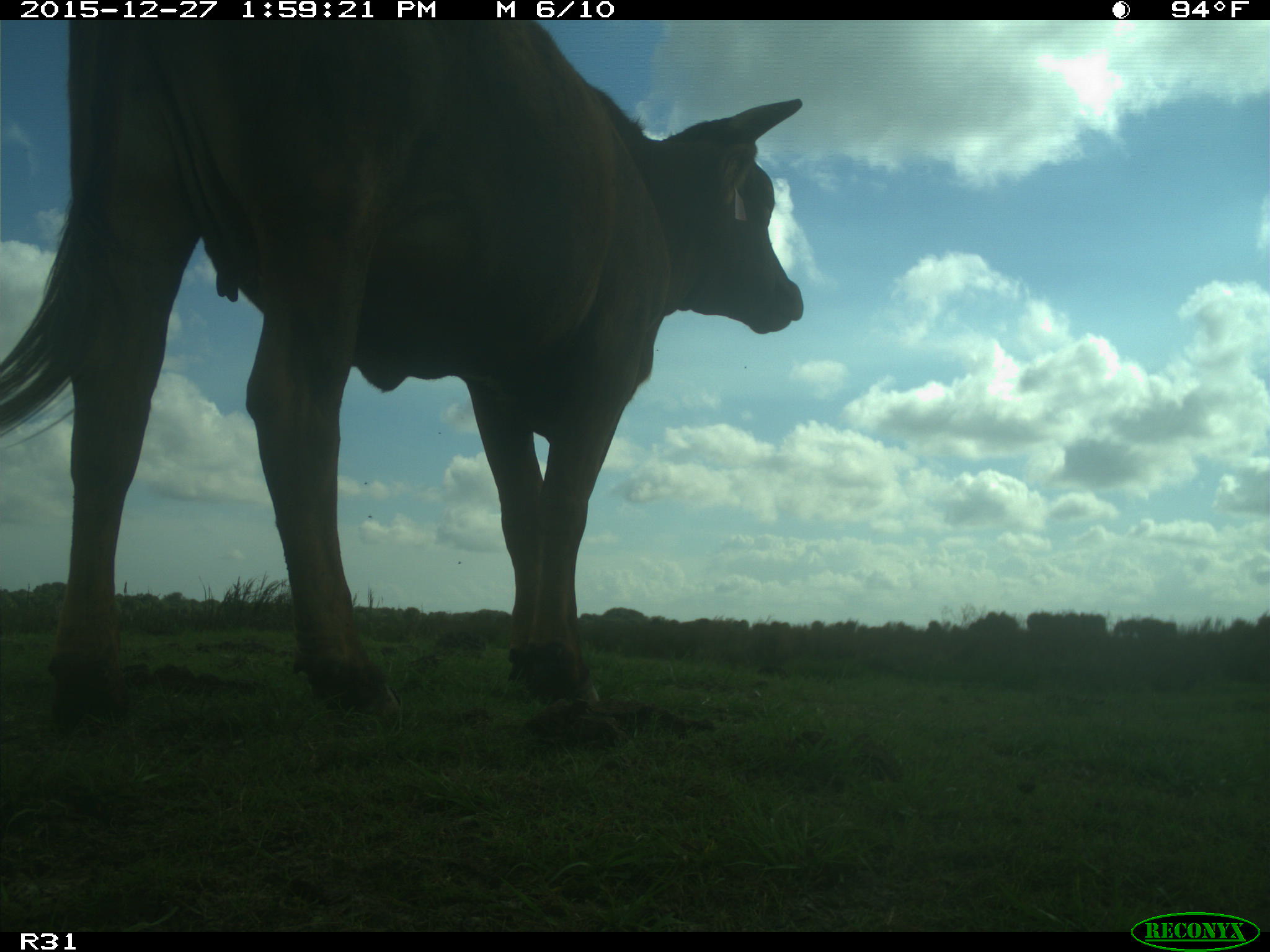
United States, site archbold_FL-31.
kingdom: Animalia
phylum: Chordata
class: Mammalia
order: Artiodactyla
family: Bovidae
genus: Bos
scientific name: Bos taurus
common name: domestic cow